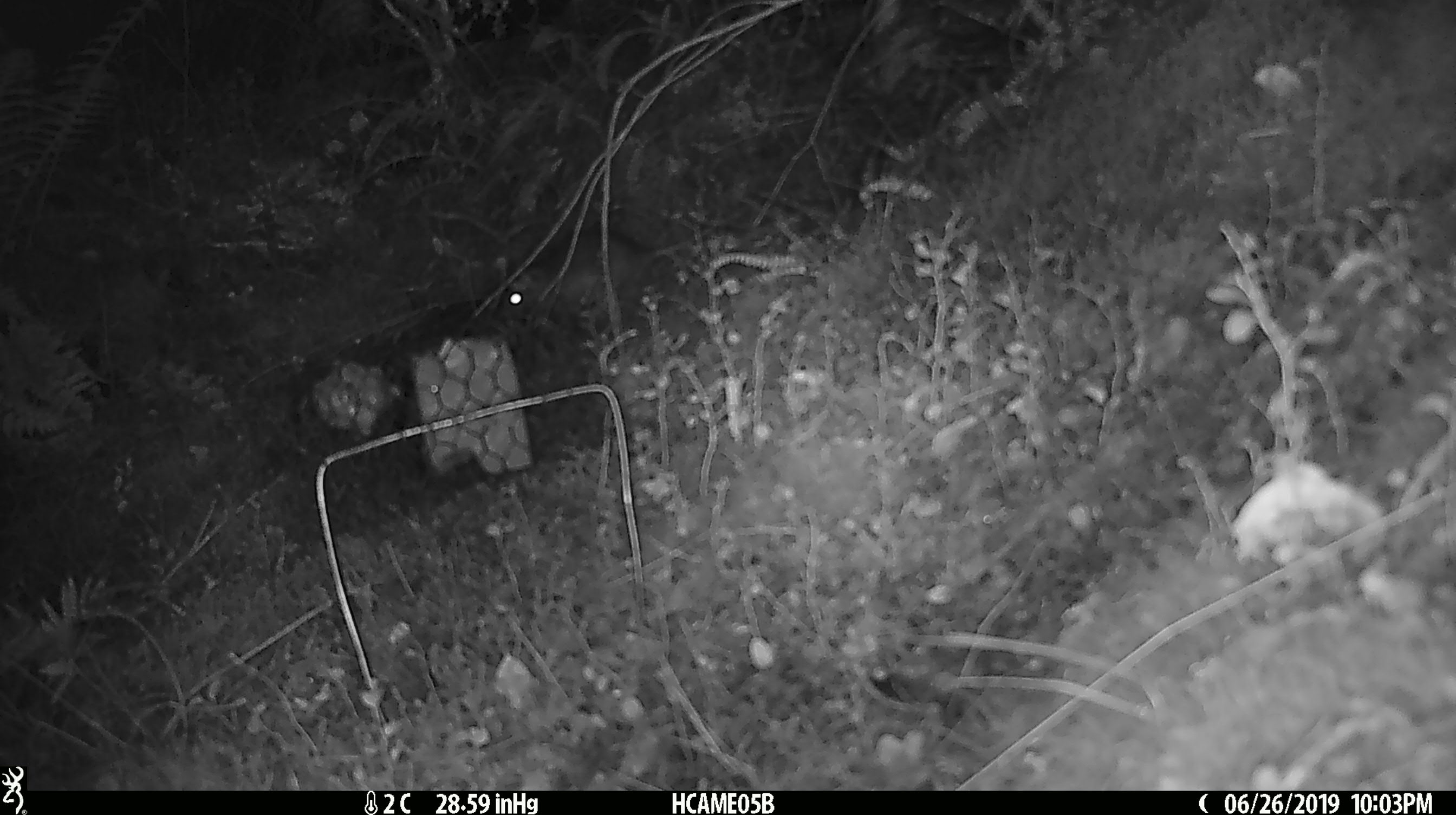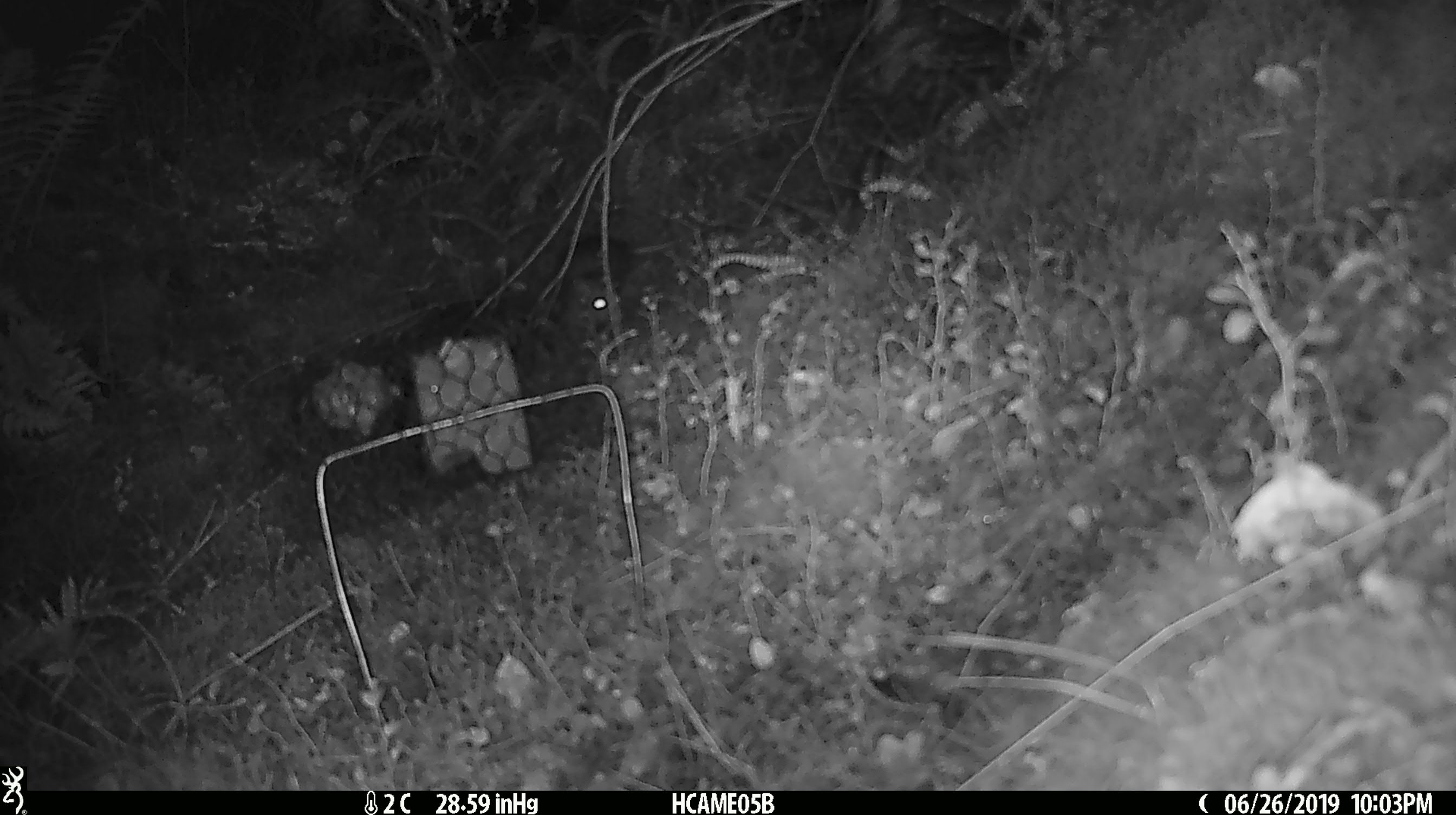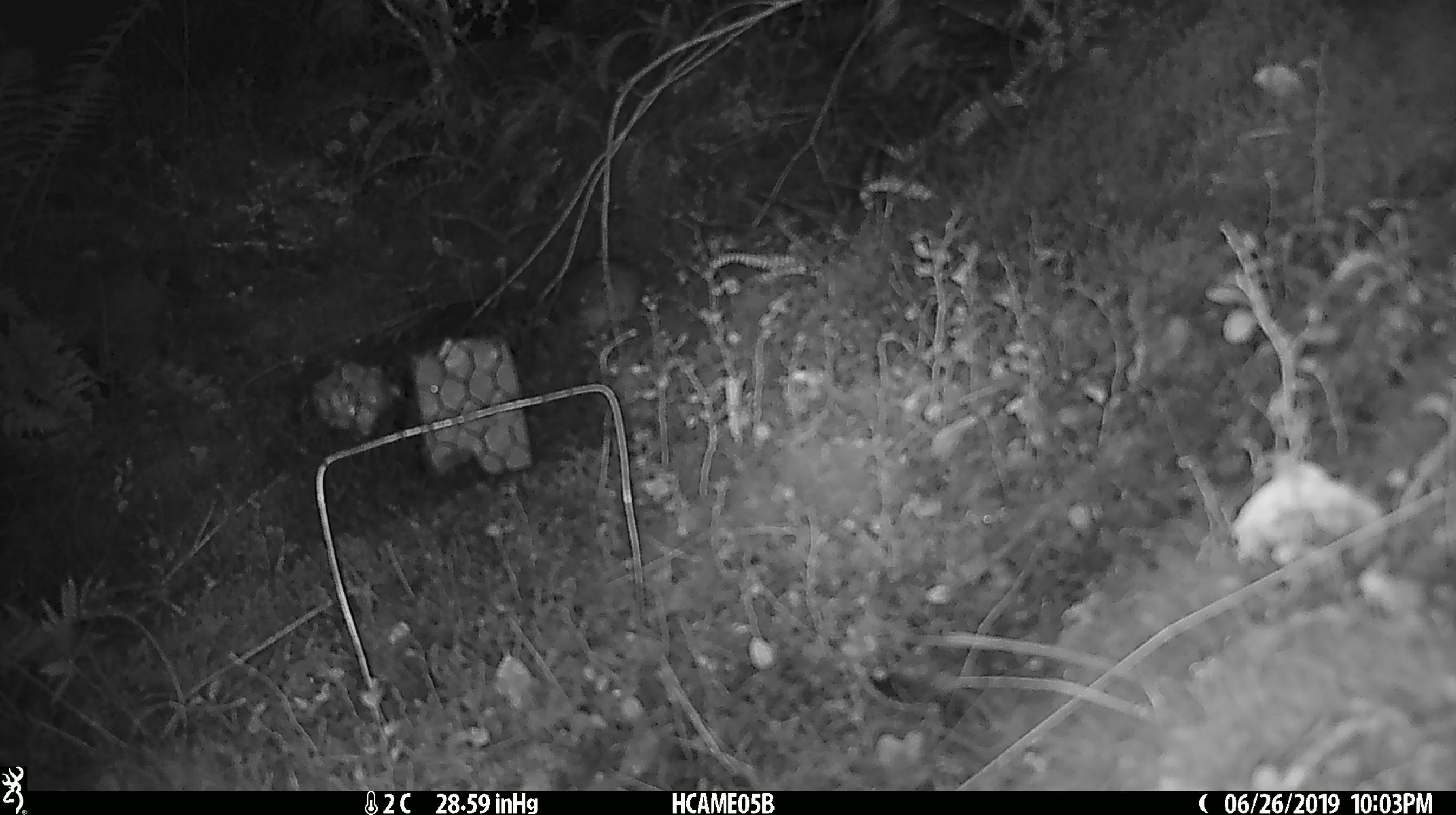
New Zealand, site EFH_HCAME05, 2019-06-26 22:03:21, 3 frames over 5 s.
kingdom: Animalia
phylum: Chordata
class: Mammalia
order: Rodentia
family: Muridae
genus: Rattus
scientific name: Rattus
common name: rat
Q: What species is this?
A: Rat (Rattus).